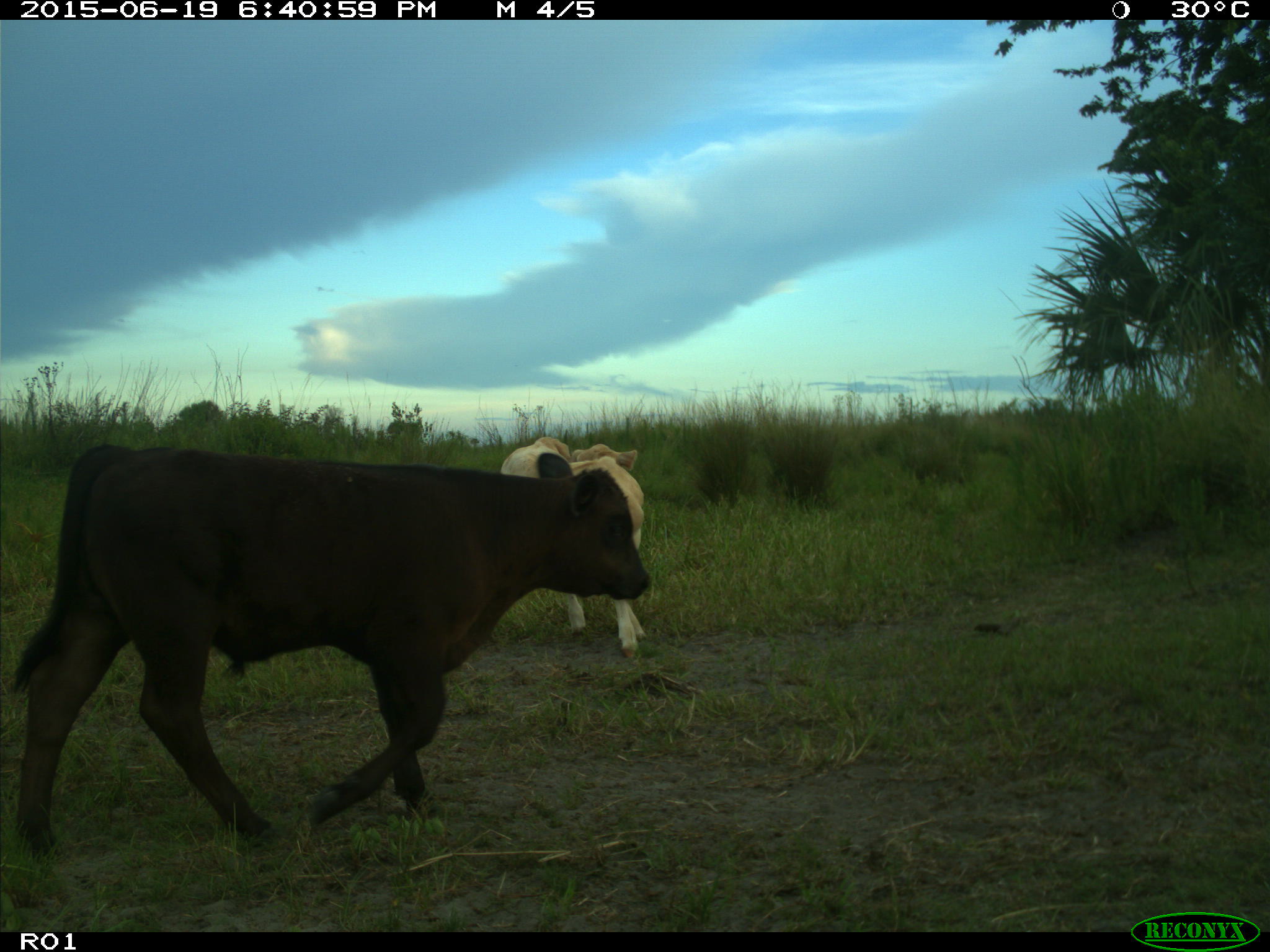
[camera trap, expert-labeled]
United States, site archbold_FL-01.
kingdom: Animalia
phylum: Chordata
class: Mammalia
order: Artiodactyla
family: Bovidae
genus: Bos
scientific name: Bos taurus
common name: domestic cow